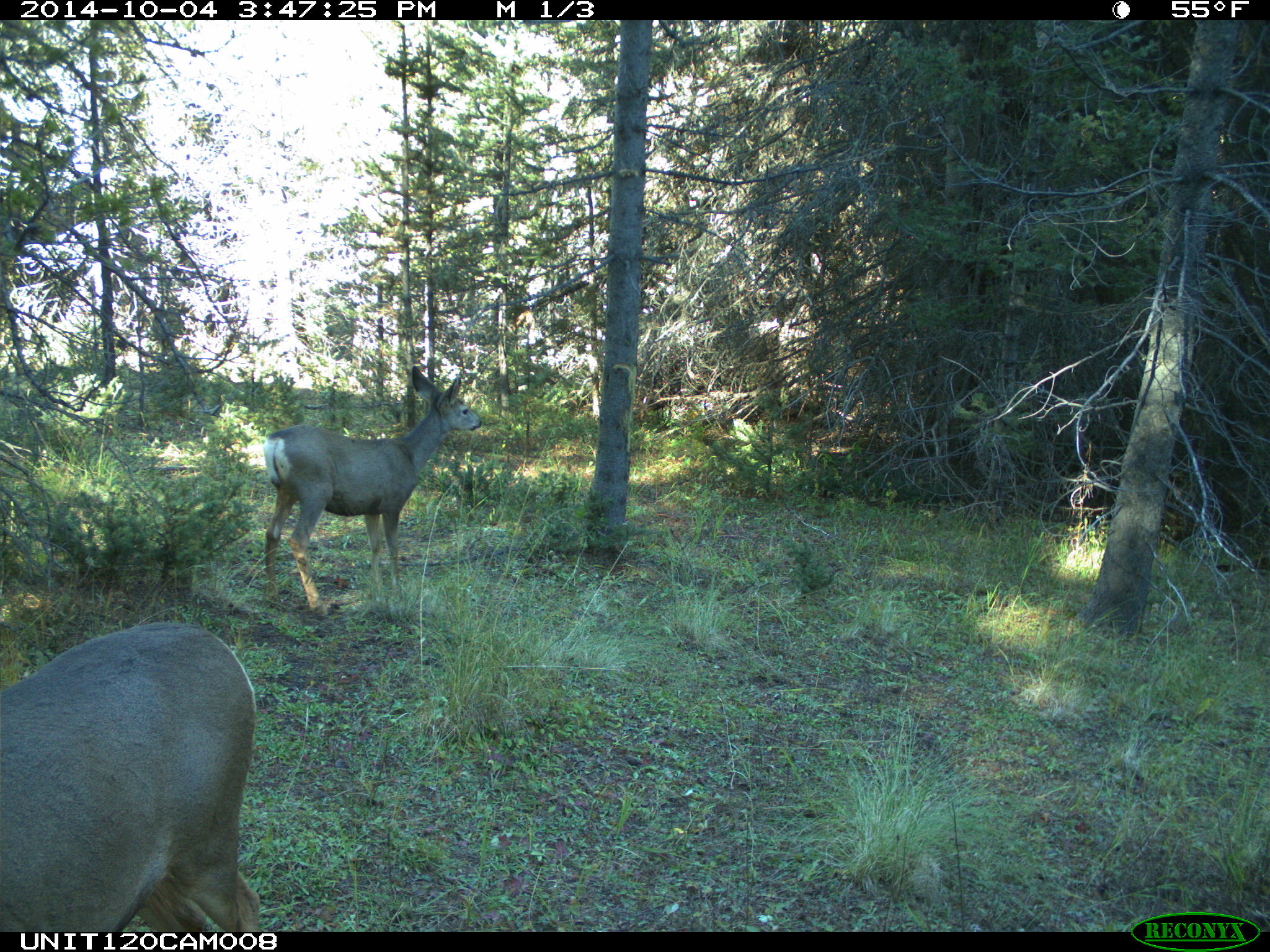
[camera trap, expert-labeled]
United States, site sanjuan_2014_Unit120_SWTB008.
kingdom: Animalia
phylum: Chordata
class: Mammalia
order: Artiodactyla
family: Cervidae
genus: Odocoileus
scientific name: Odocoileus hemionus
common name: mule deer